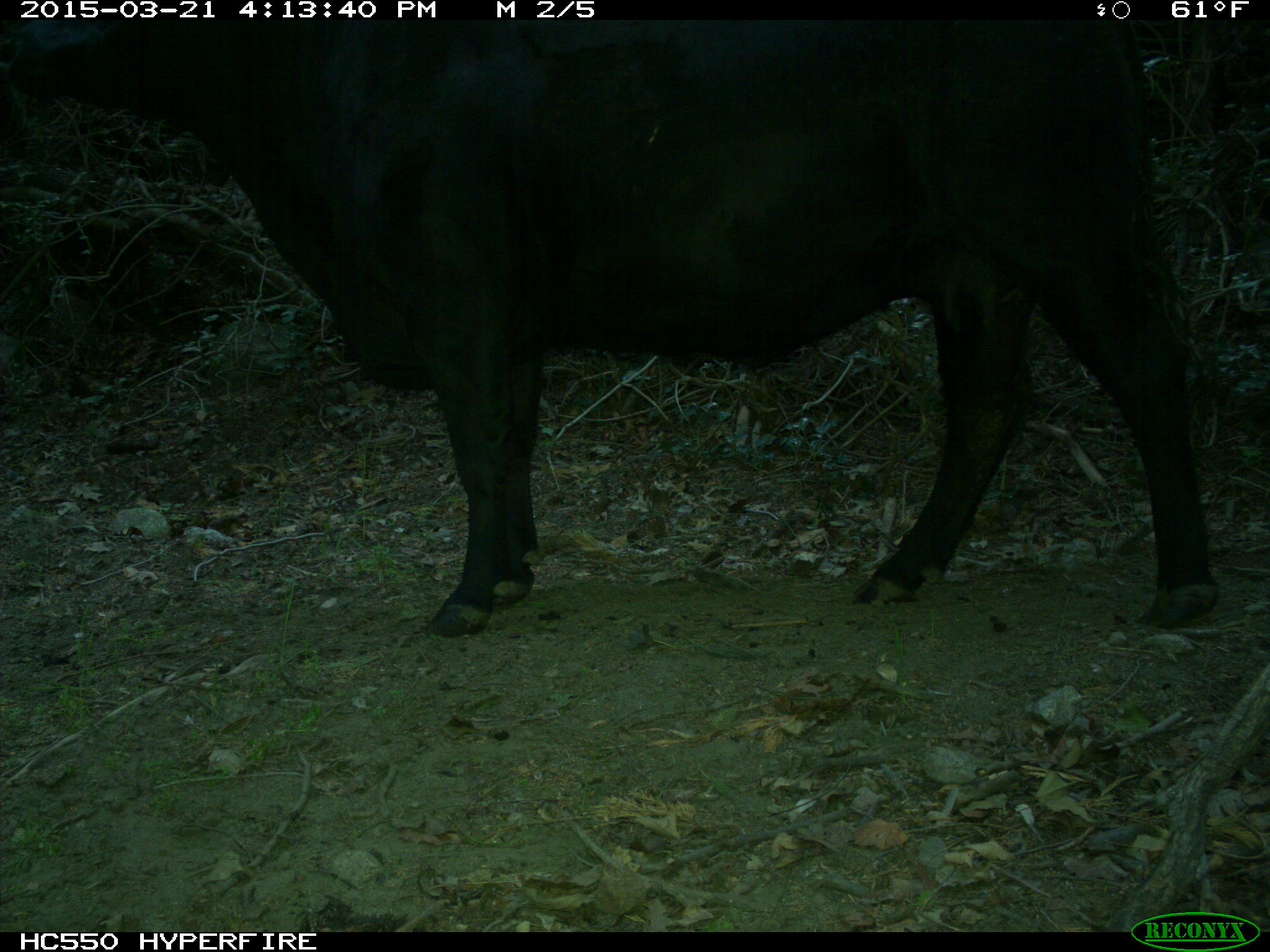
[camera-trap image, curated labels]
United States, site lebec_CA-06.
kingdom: Animalia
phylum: Chordata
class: Mammalia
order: Artiodactyla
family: Bovidae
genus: Bos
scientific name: Bos taurus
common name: domestic cow